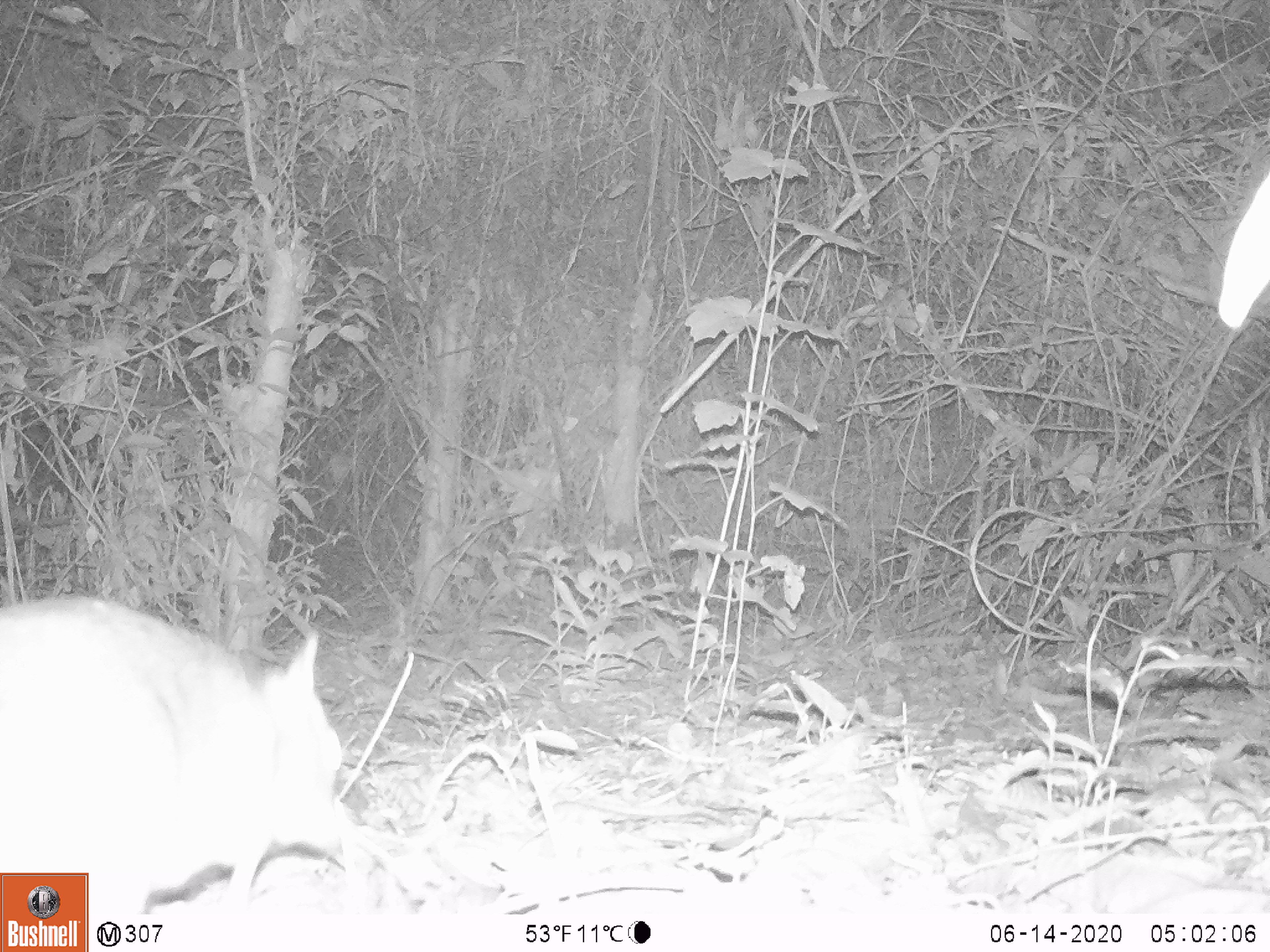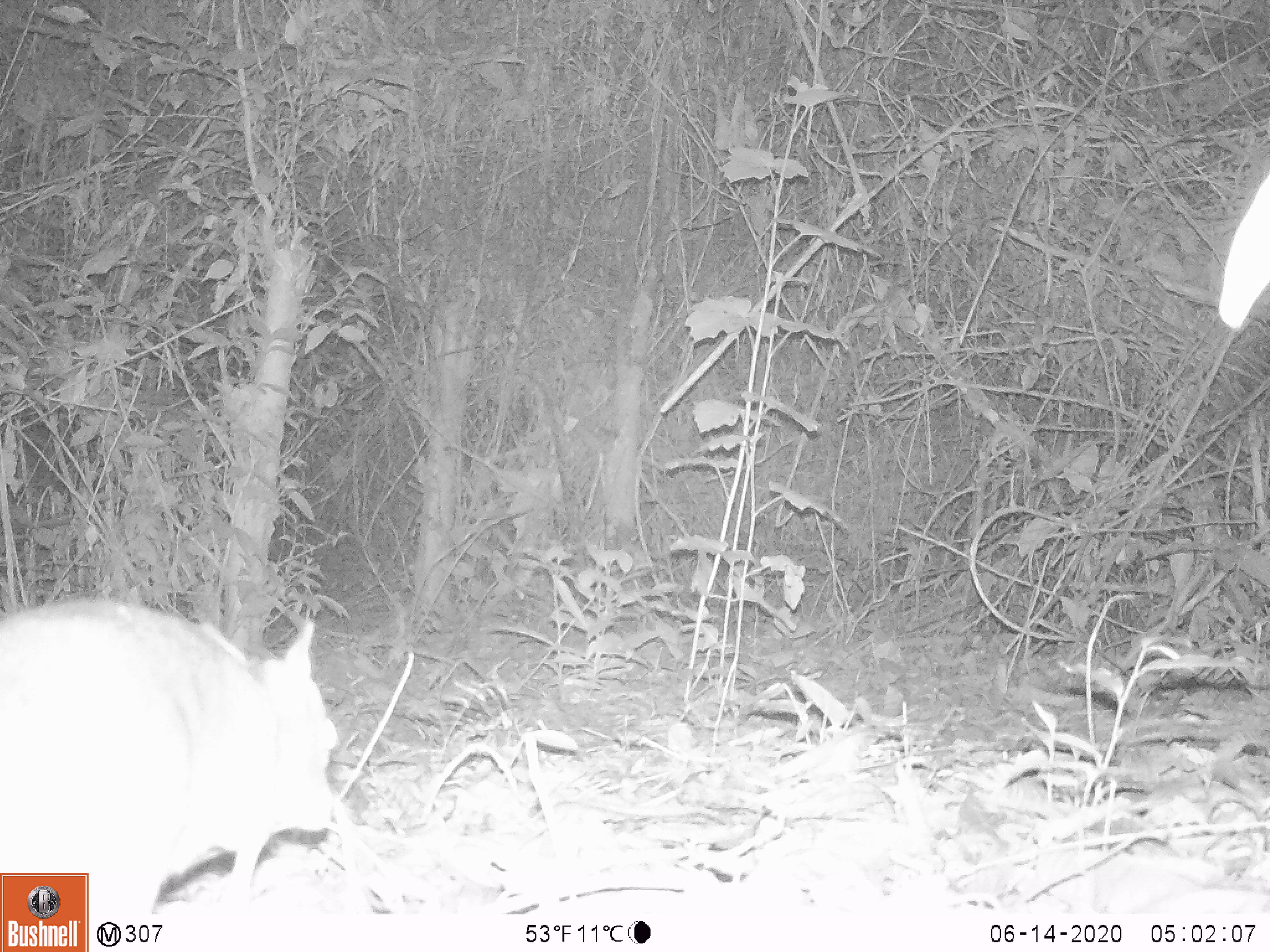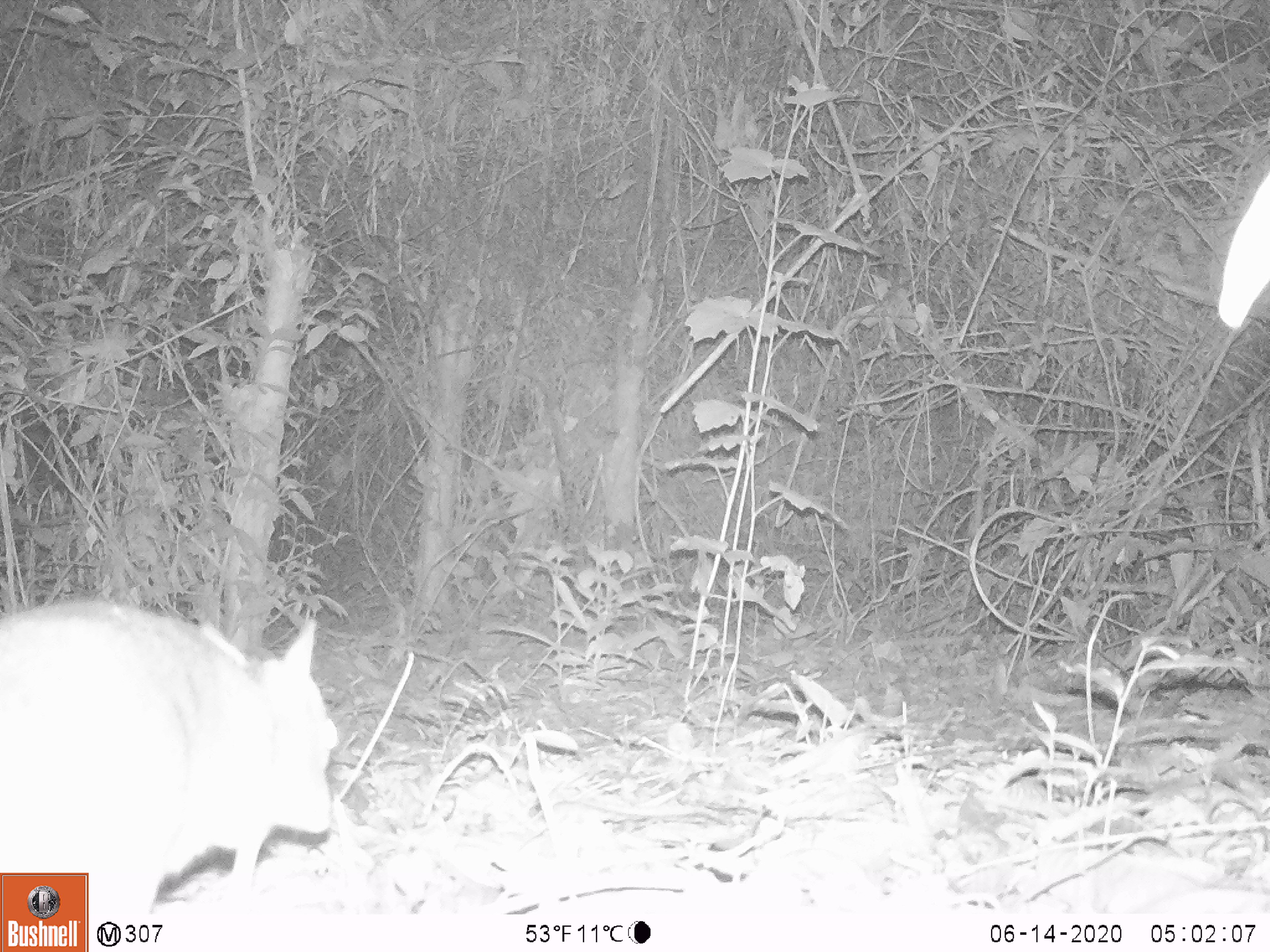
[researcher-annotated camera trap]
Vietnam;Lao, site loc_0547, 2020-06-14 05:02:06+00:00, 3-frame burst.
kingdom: Animalia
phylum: Chordata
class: Mammalia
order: Artiodactyla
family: Tragulidae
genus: Moschiola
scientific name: Moschiola meminna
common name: chevrotain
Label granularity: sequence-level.